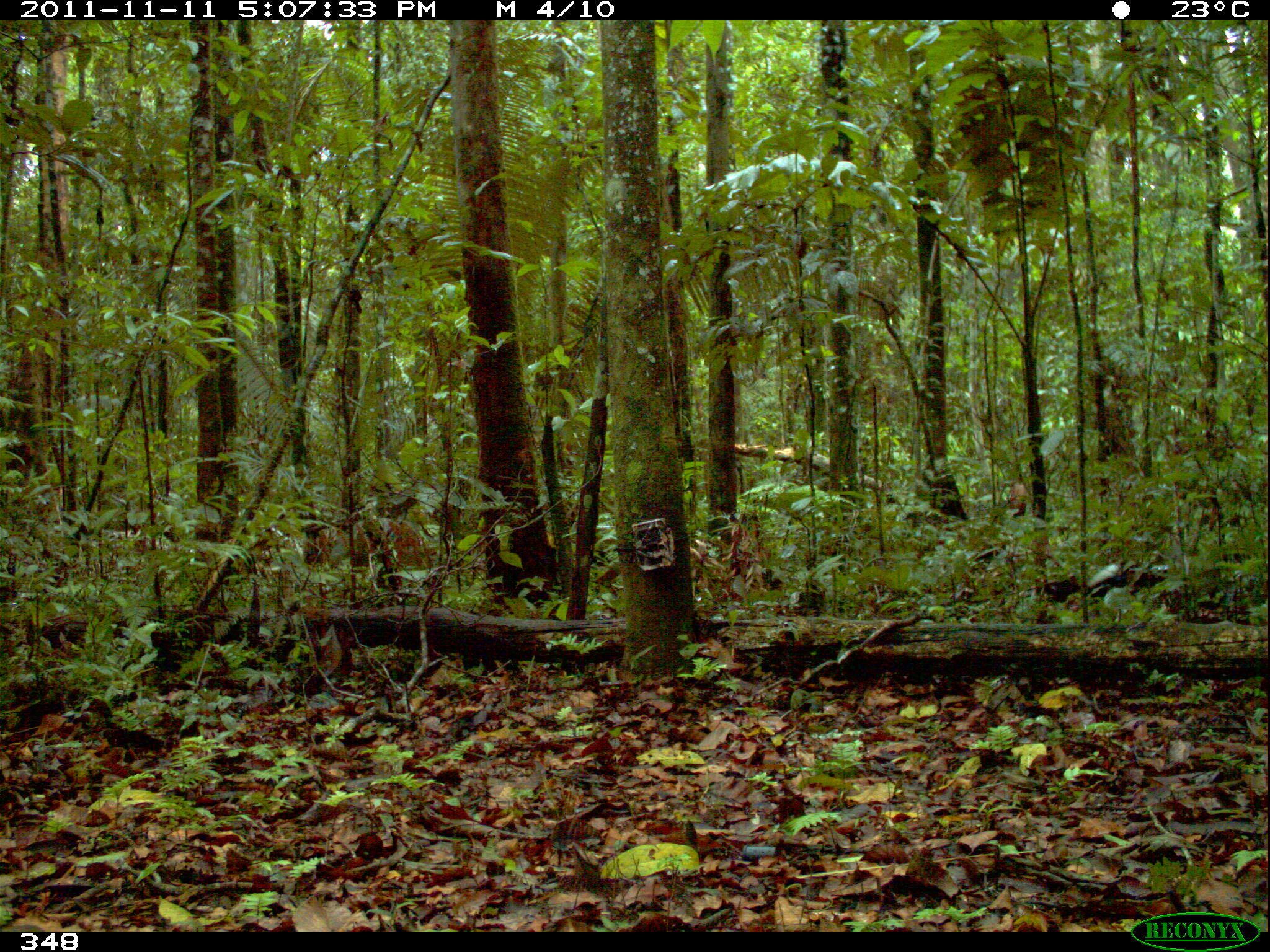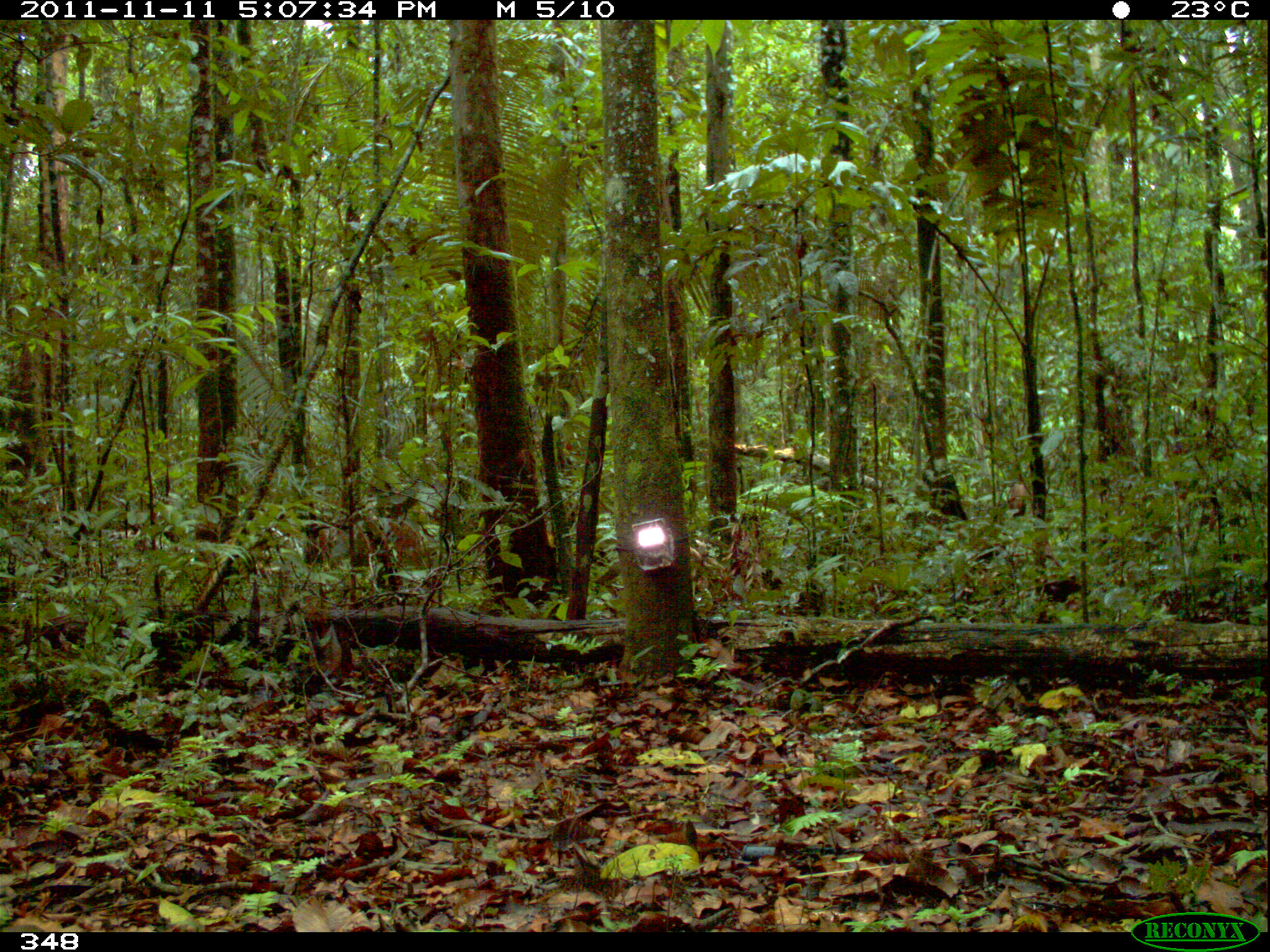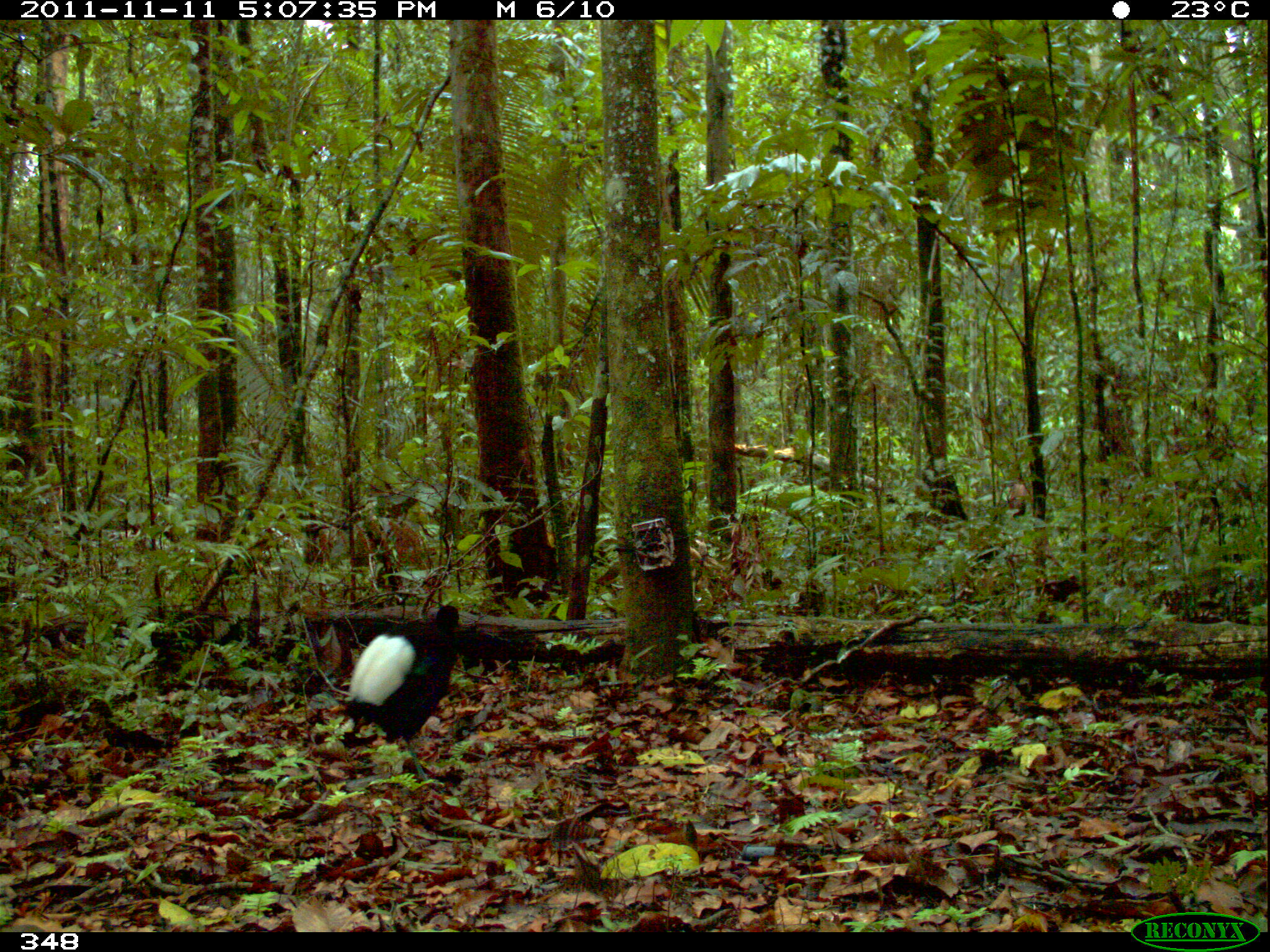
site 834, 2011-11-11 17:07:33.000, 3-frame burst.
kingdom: Animalia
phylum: Chordata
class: Aves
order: Gruiformes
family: Psophiidae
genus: Psophia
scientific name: Psophia leucoptera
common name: pale-winged trumpeter